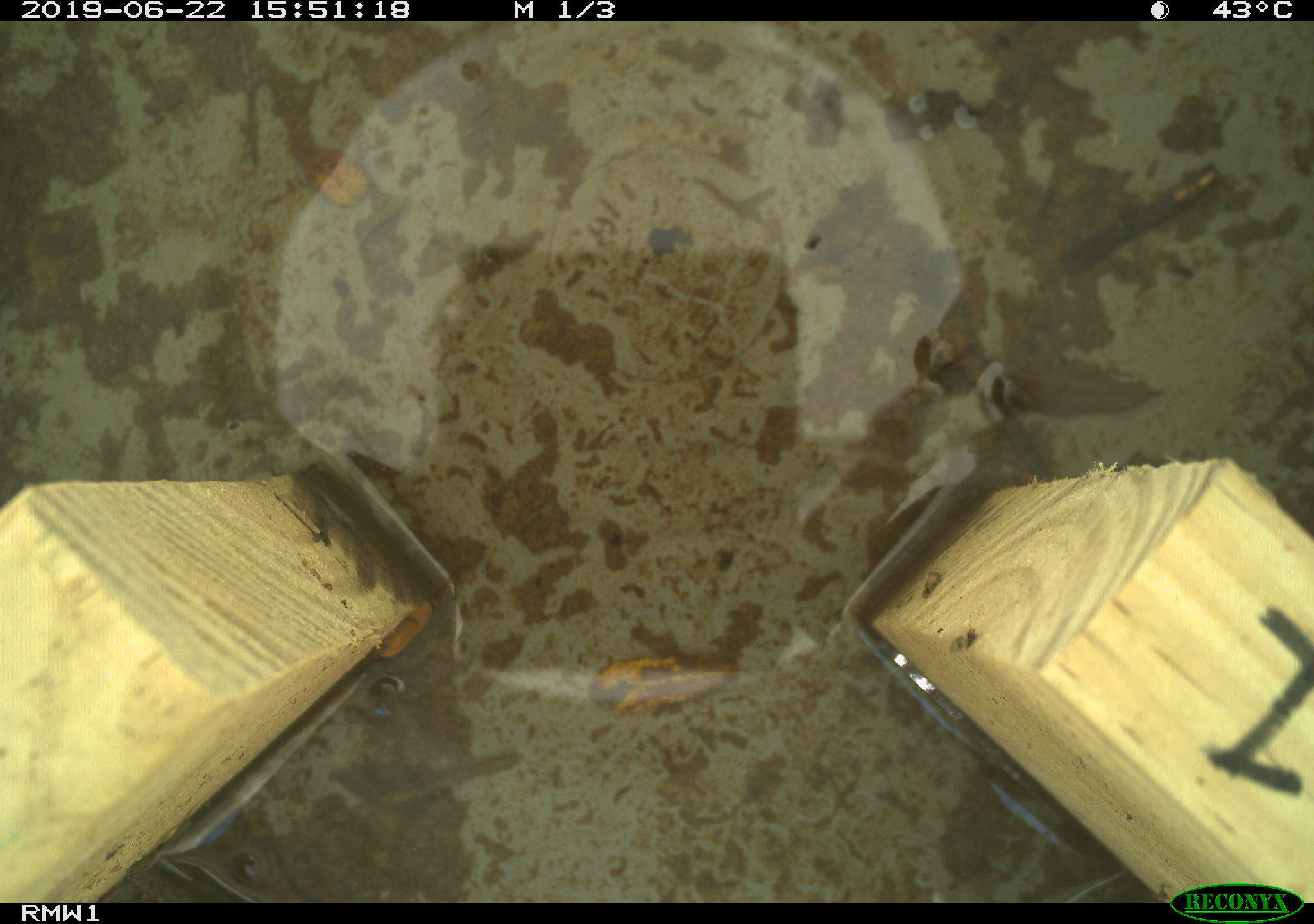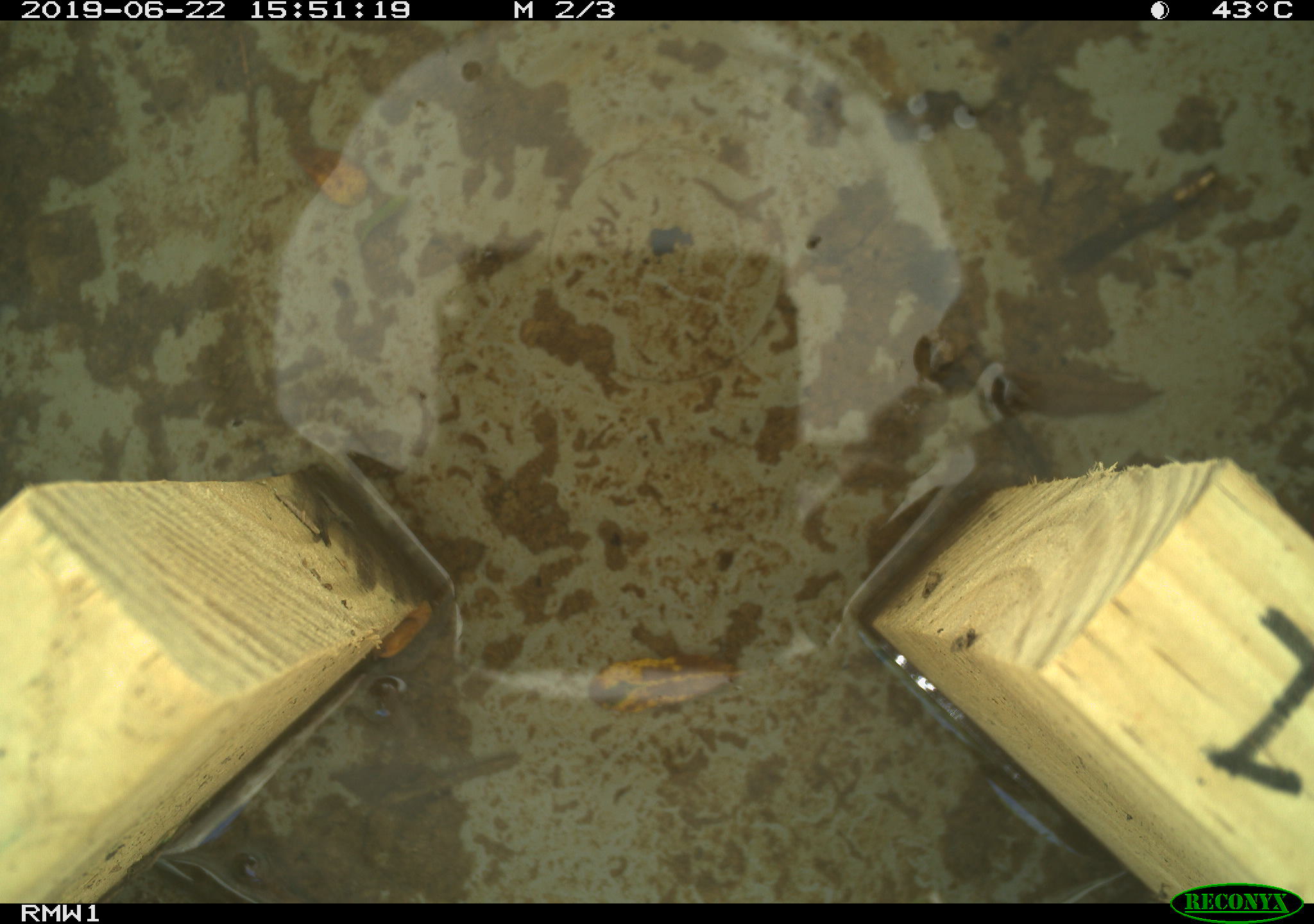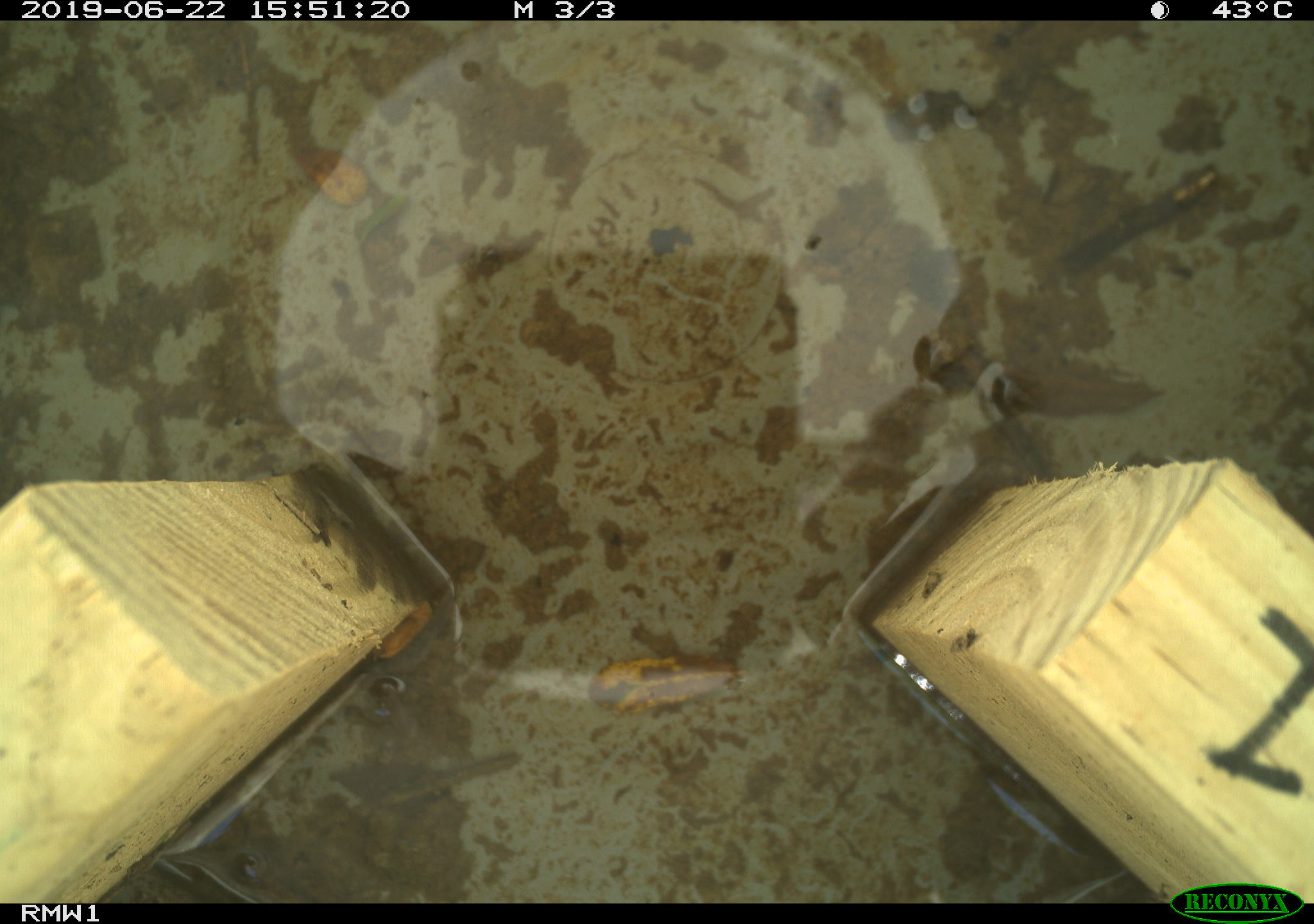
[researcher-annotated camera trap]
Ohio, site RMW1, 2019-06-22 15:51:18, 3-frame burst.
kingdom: Animalia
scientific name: Animalia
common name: animal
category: invertebrate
Invertebrate (animal) (Animalia).